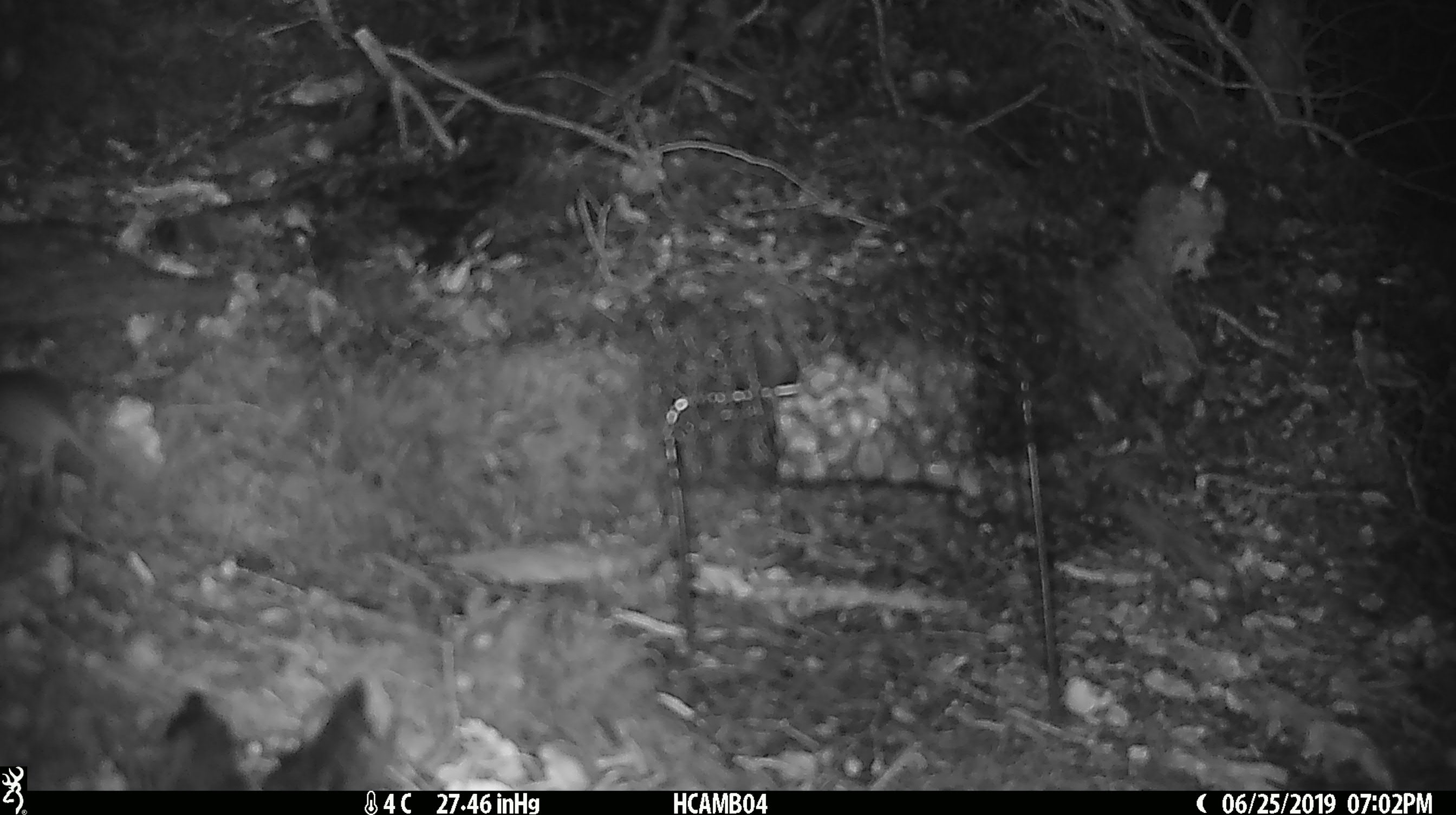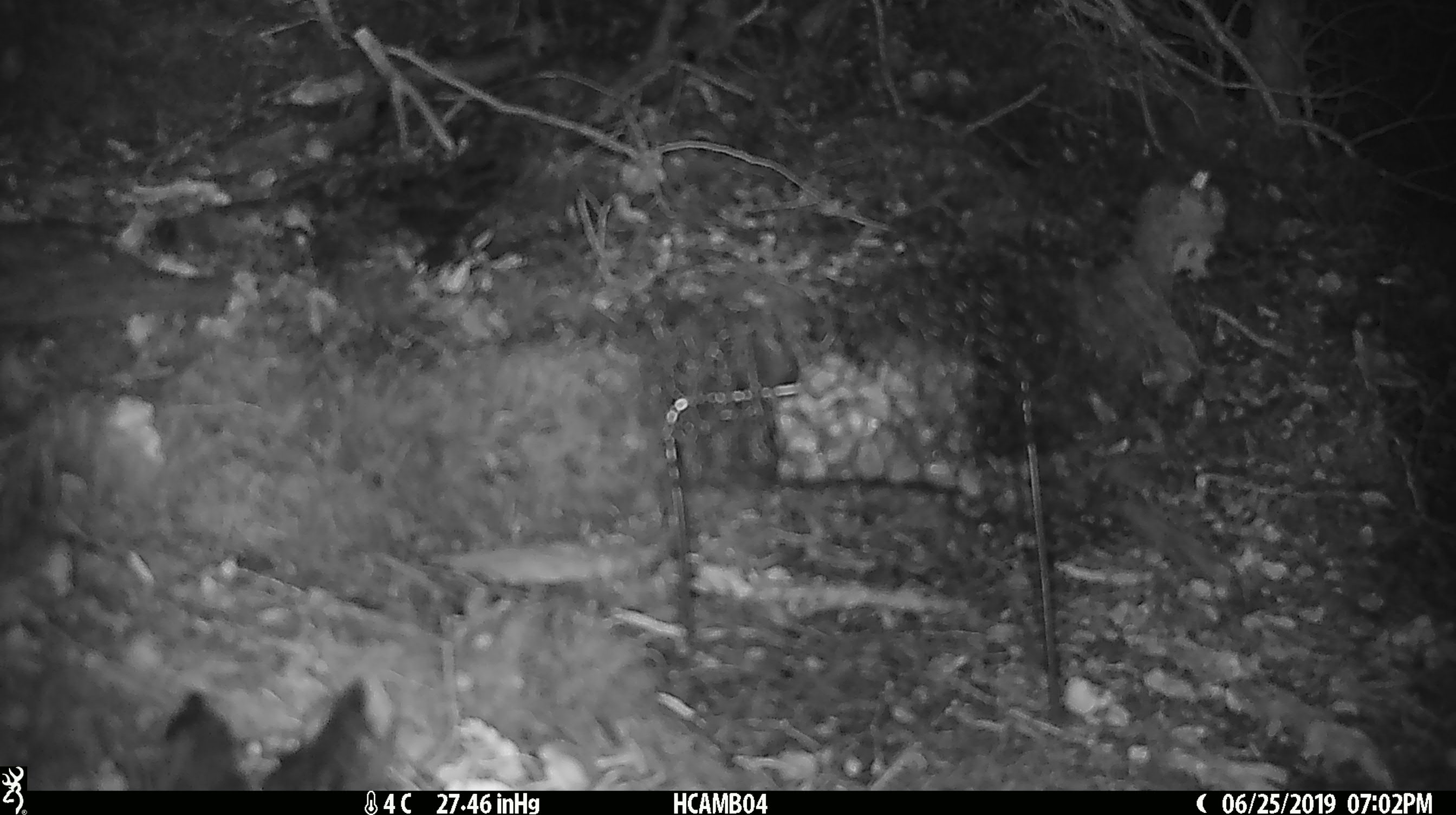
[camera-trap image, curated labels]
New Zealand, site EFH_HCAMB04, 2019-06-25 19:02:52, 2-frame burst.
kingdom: Animalia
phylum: Chordata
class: Mammalia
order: Rodentia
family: Muridae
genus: Mus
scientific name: Mus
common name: mouse